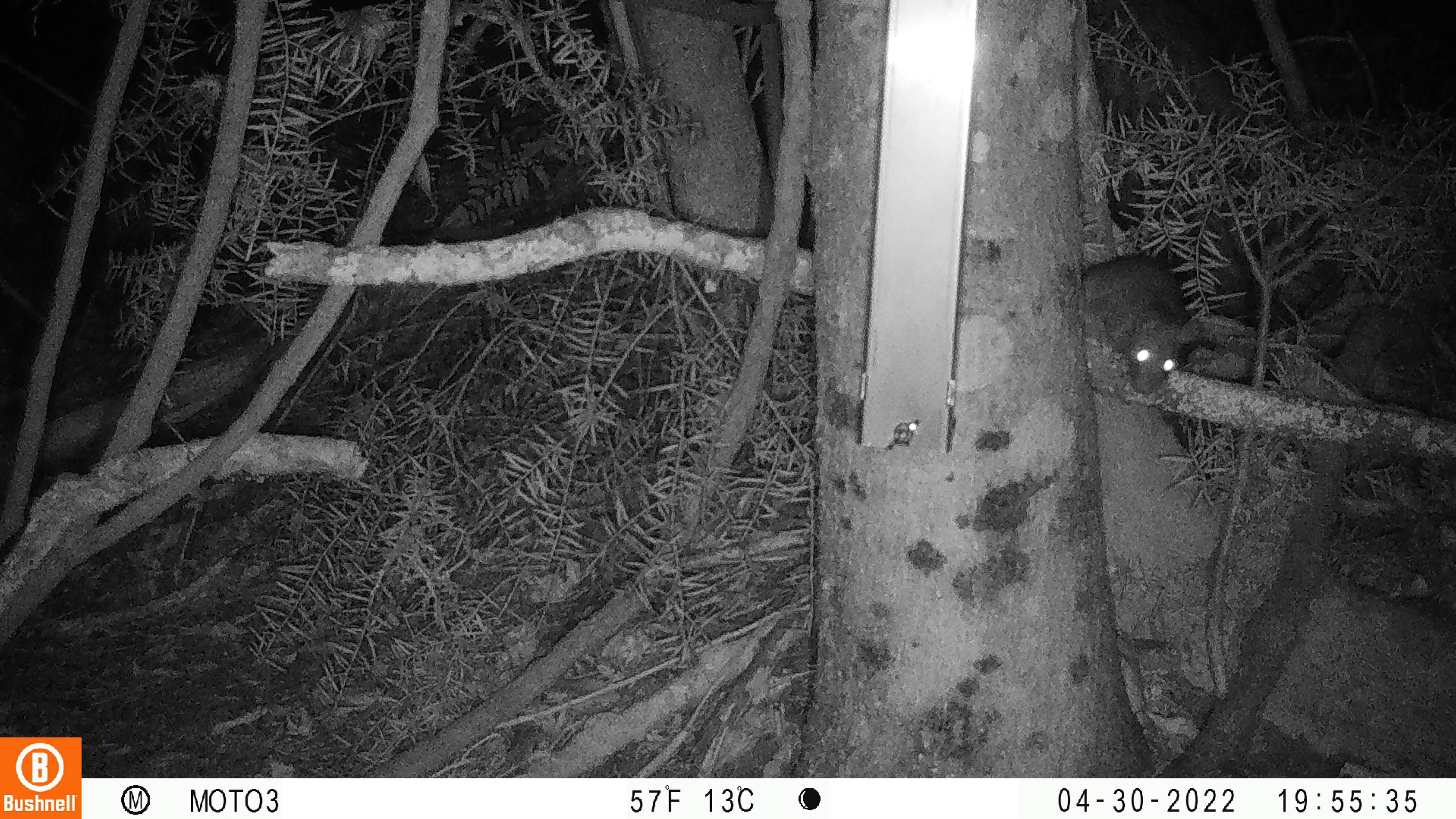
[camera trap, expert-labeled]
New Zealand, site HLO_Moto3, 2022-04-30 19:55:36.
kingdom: Animalia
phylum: Chordata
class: Mammalia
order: Rodentia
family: Muridae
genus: Rattus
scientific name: Rattus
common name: rat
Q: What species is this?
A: Rat (Rattus).